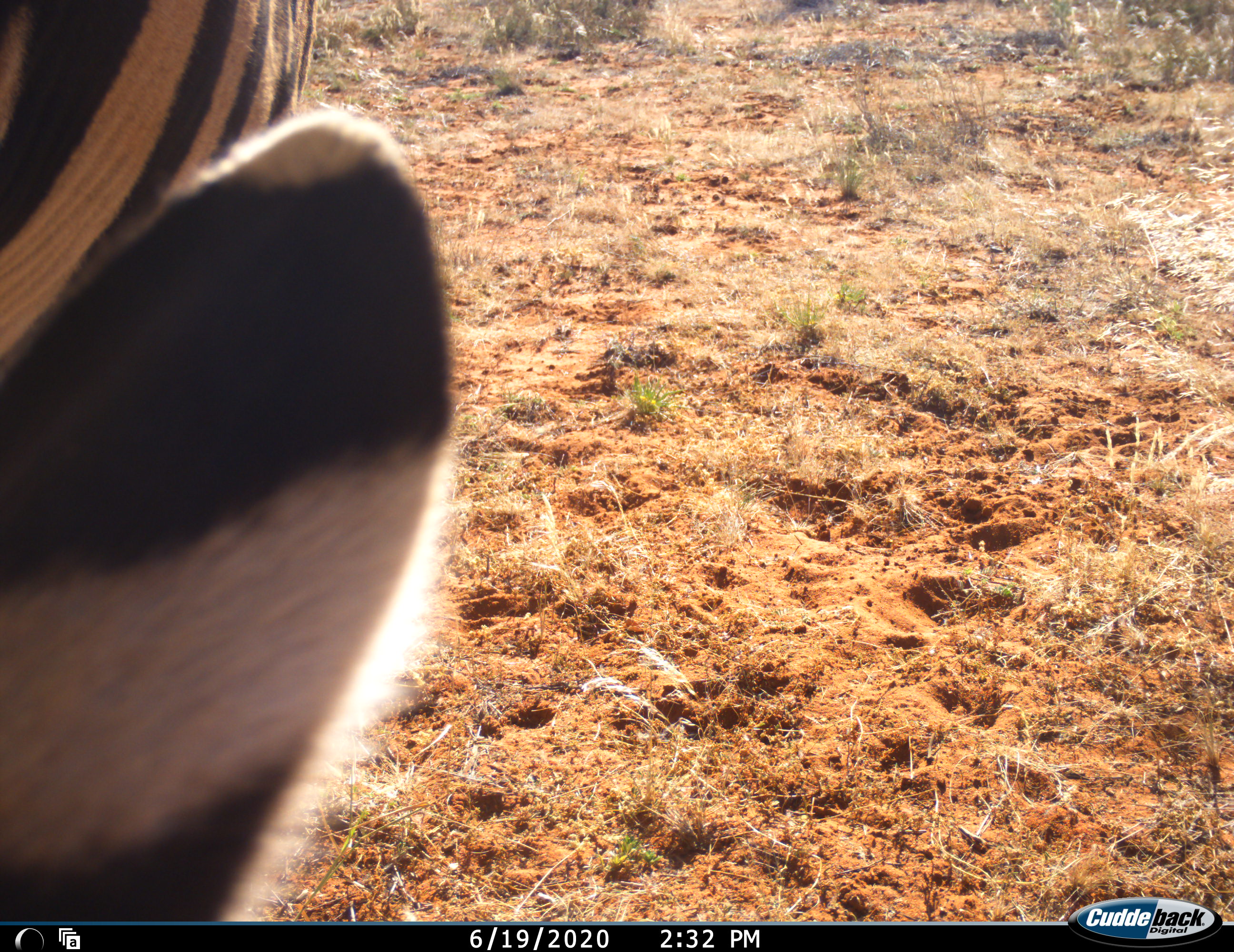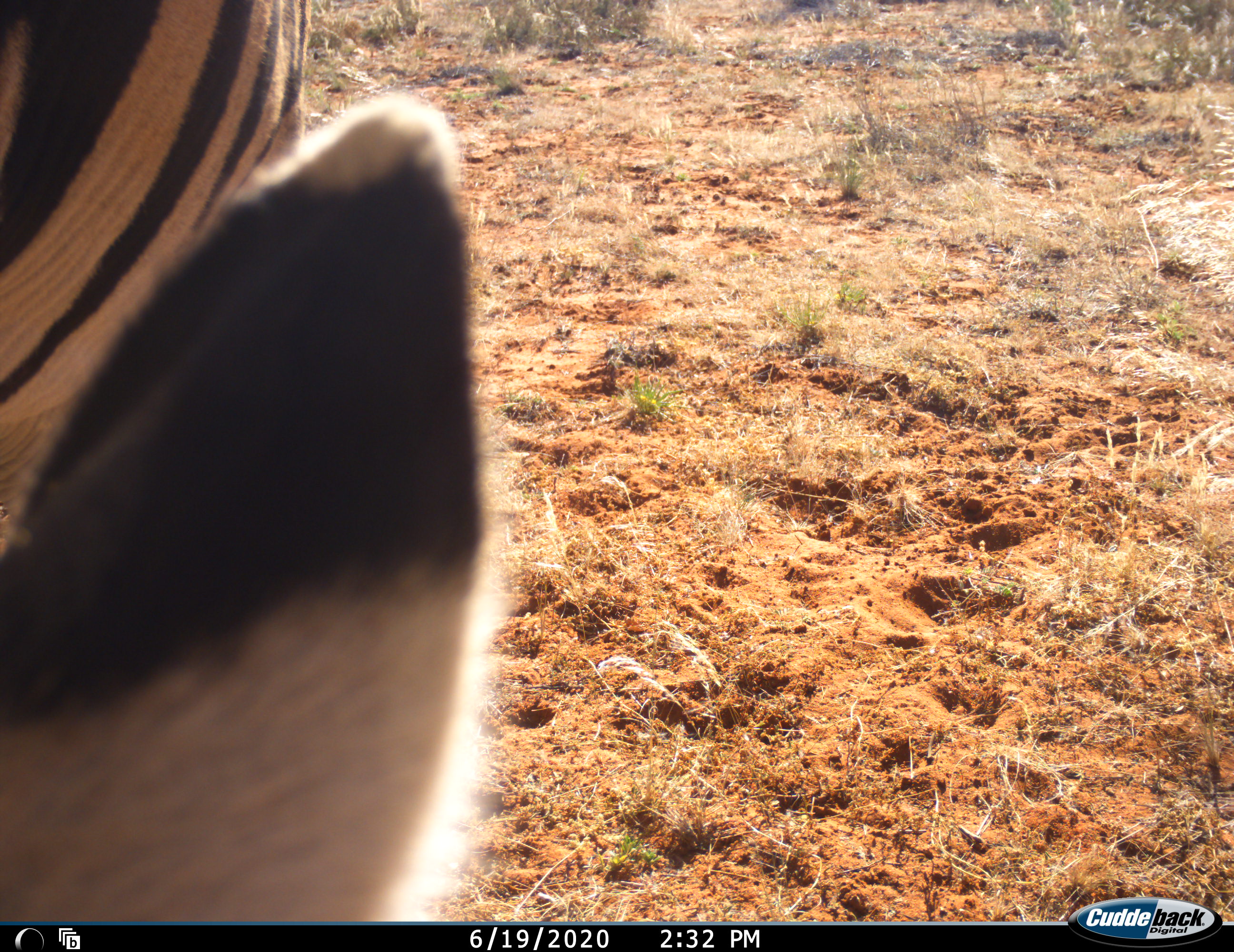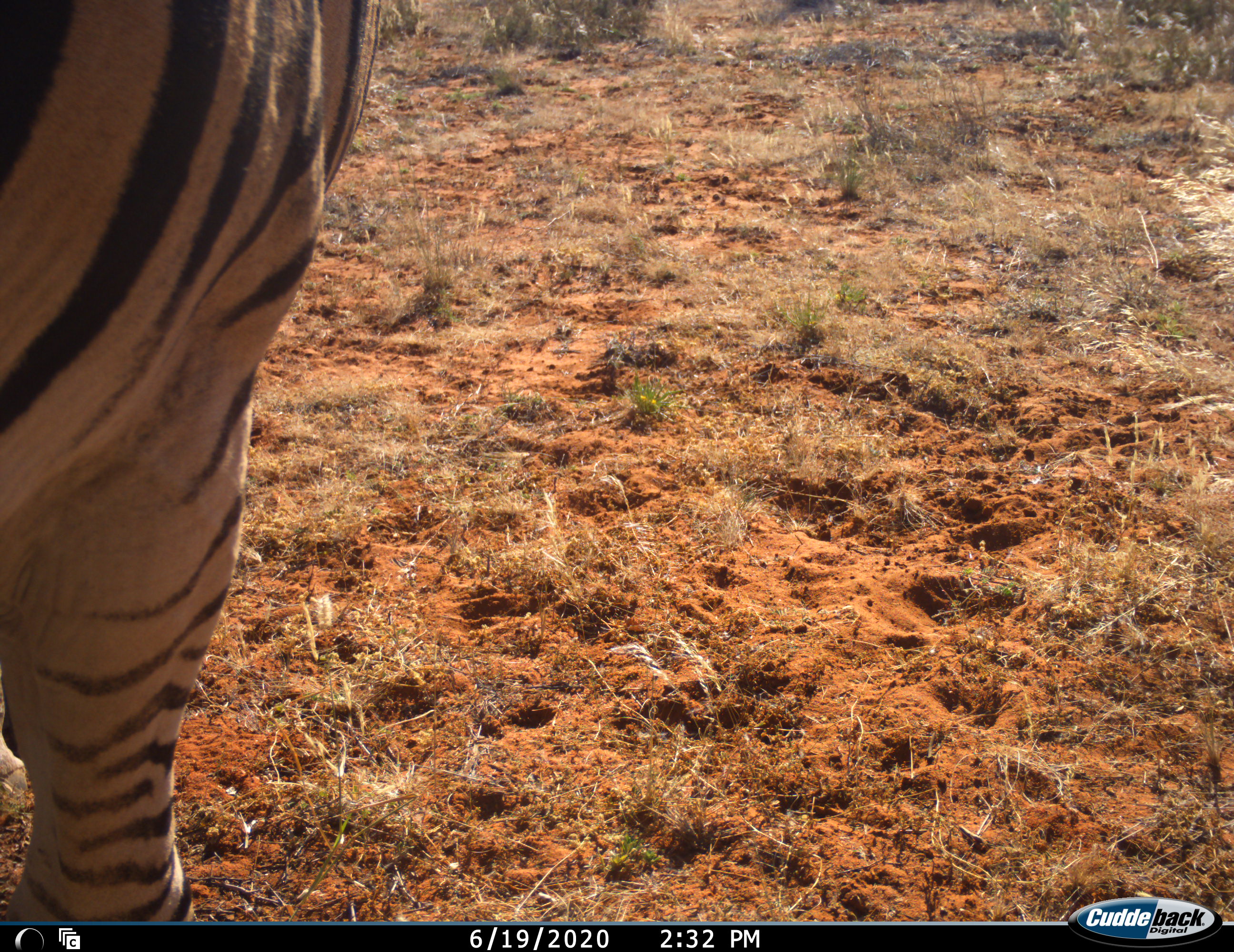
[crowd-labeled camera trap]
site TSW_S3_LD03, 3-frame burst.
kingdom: Animalia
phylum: Chordata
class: Mammalia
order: Perissodactyla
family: Equidae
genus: Equus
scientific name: Equus quagga burchellii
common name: burchell's zebra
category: zebraburchells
Zebraburchells (burchell's zebra) (Equus quagga burchellii), count 1. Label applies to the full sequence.